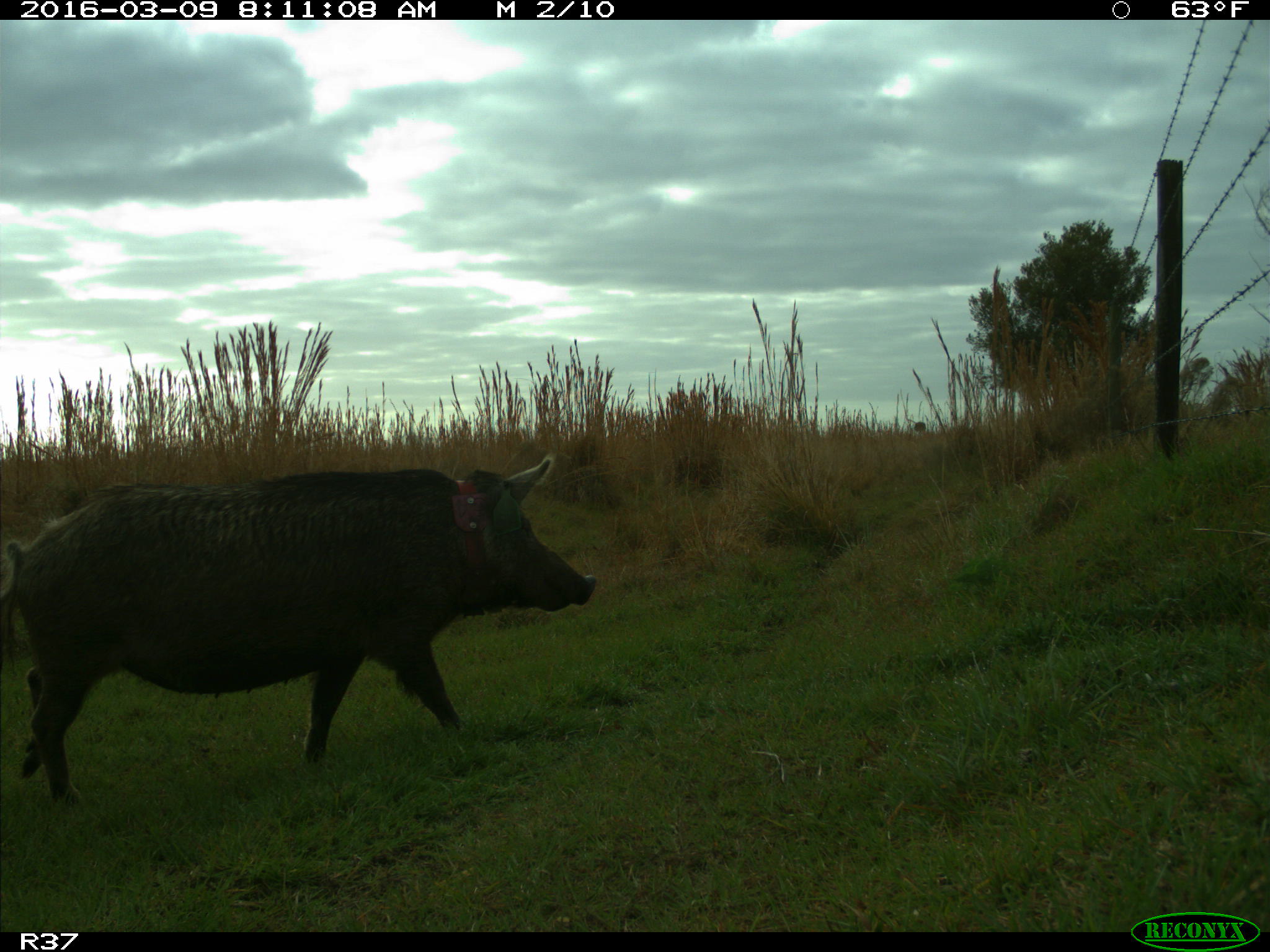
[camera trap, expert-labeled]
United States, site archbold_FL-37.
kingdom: Animalia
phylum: Chordata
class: Mammalia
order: Artiodactyla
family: Suidae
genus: Sus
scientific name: Sus scrofa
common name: wild boar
Sus scrofa (wild boar).